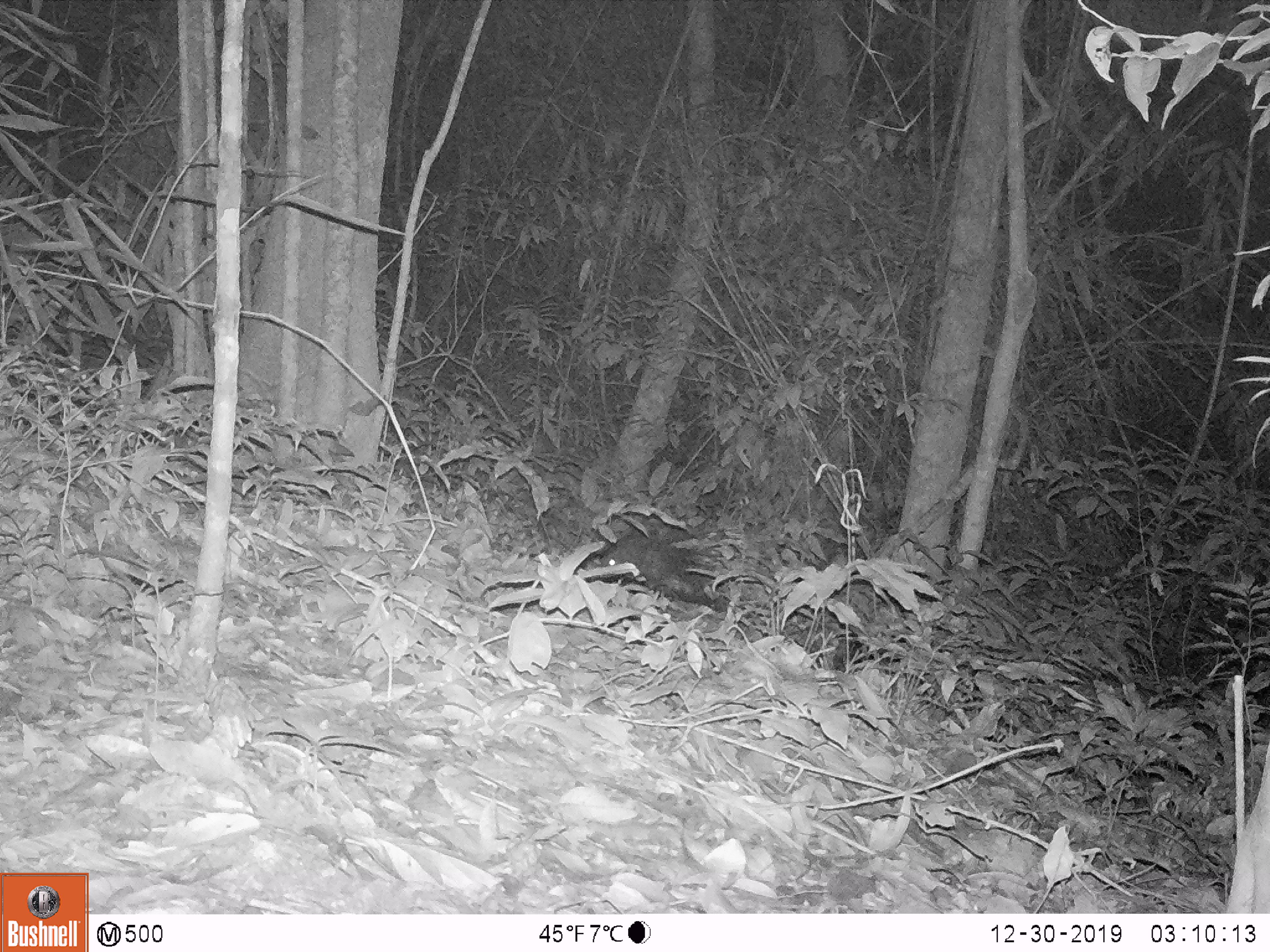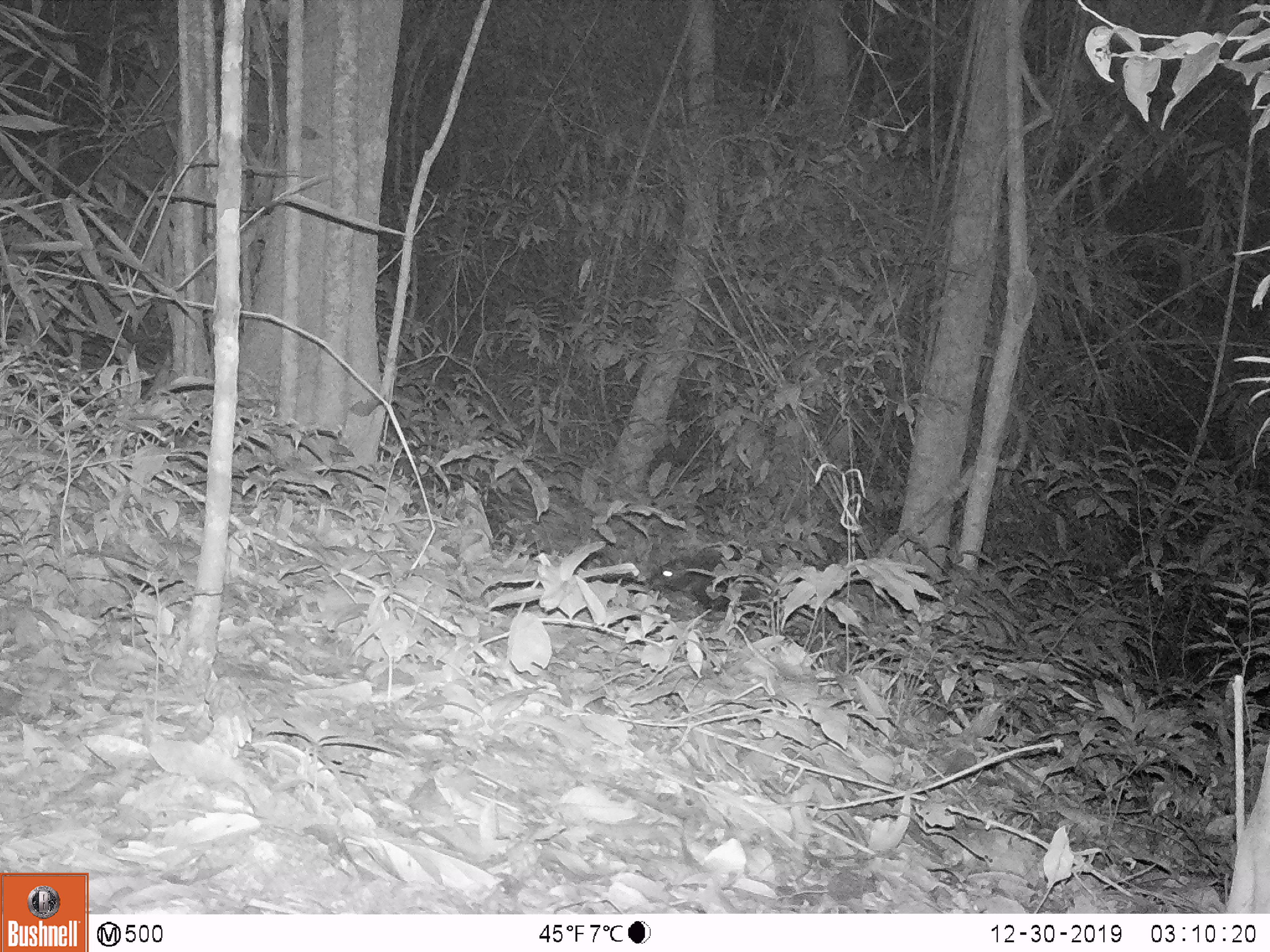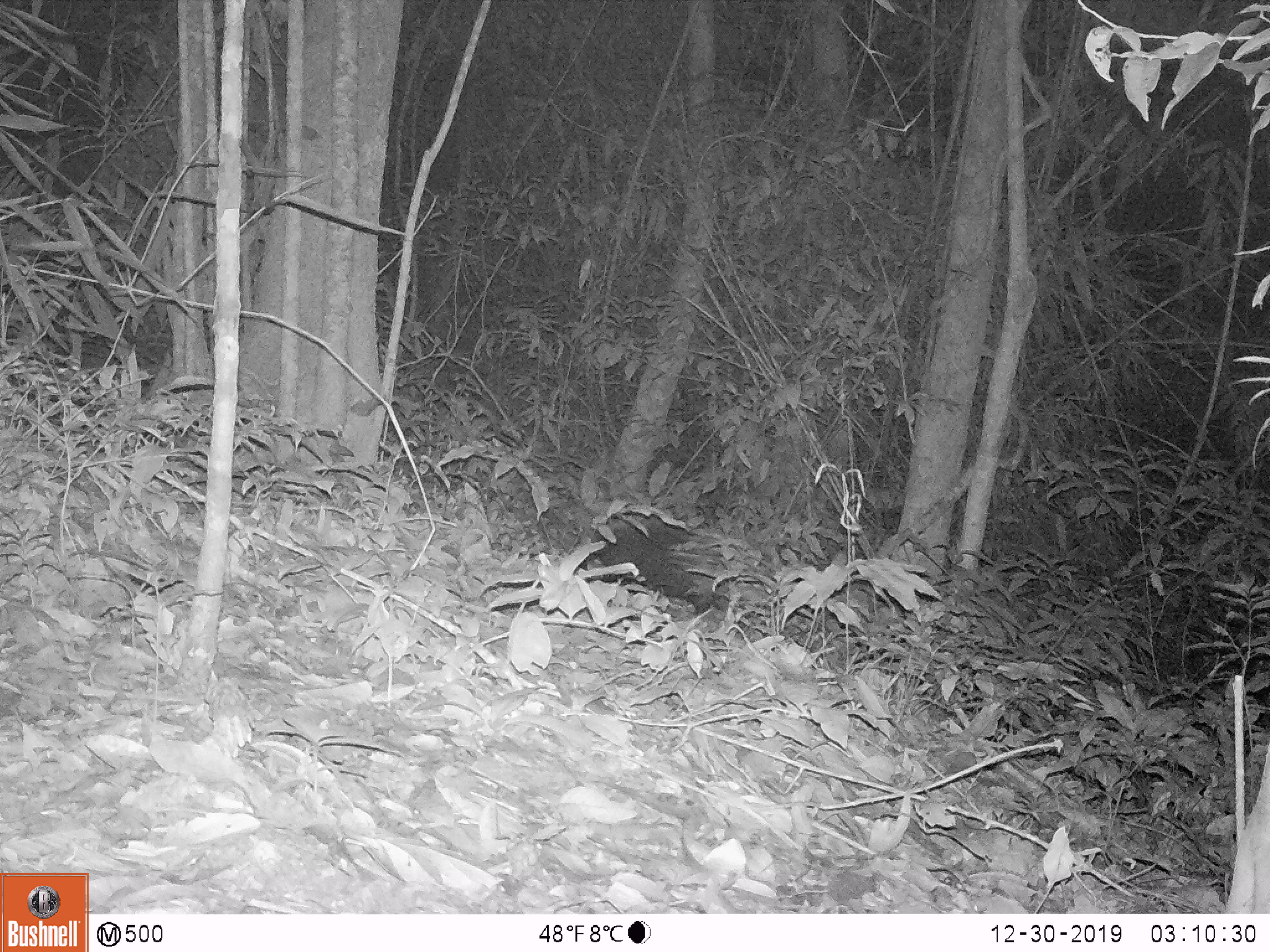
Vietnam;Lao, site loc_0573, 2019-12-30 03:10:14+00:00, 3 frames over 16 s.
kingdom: Animalia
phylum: Chordata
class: Mammalia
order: Rodentia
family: Hystricidae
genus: Hystrix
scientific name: Hystrix brachyura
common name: malayan porcupine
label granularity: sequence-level